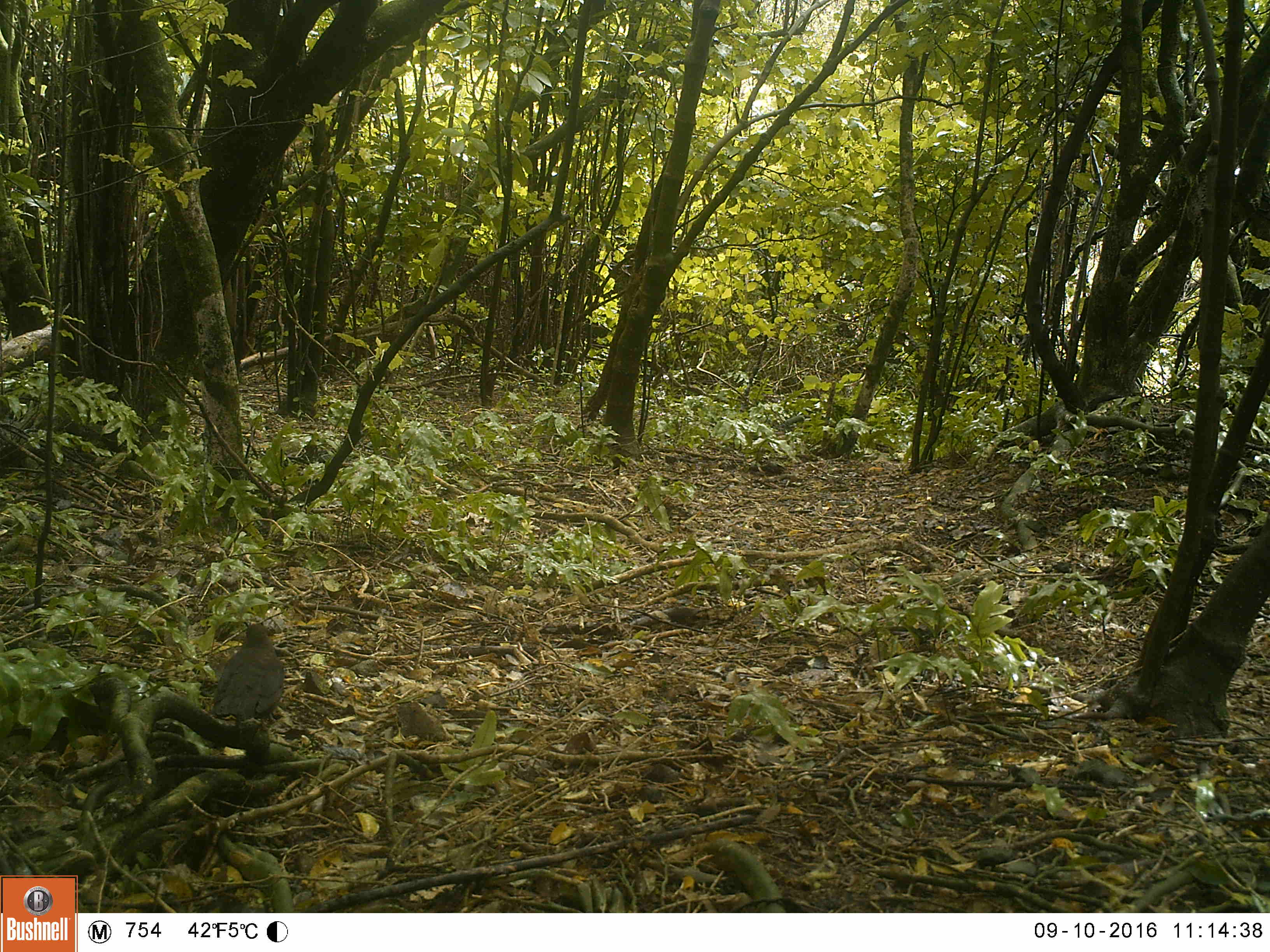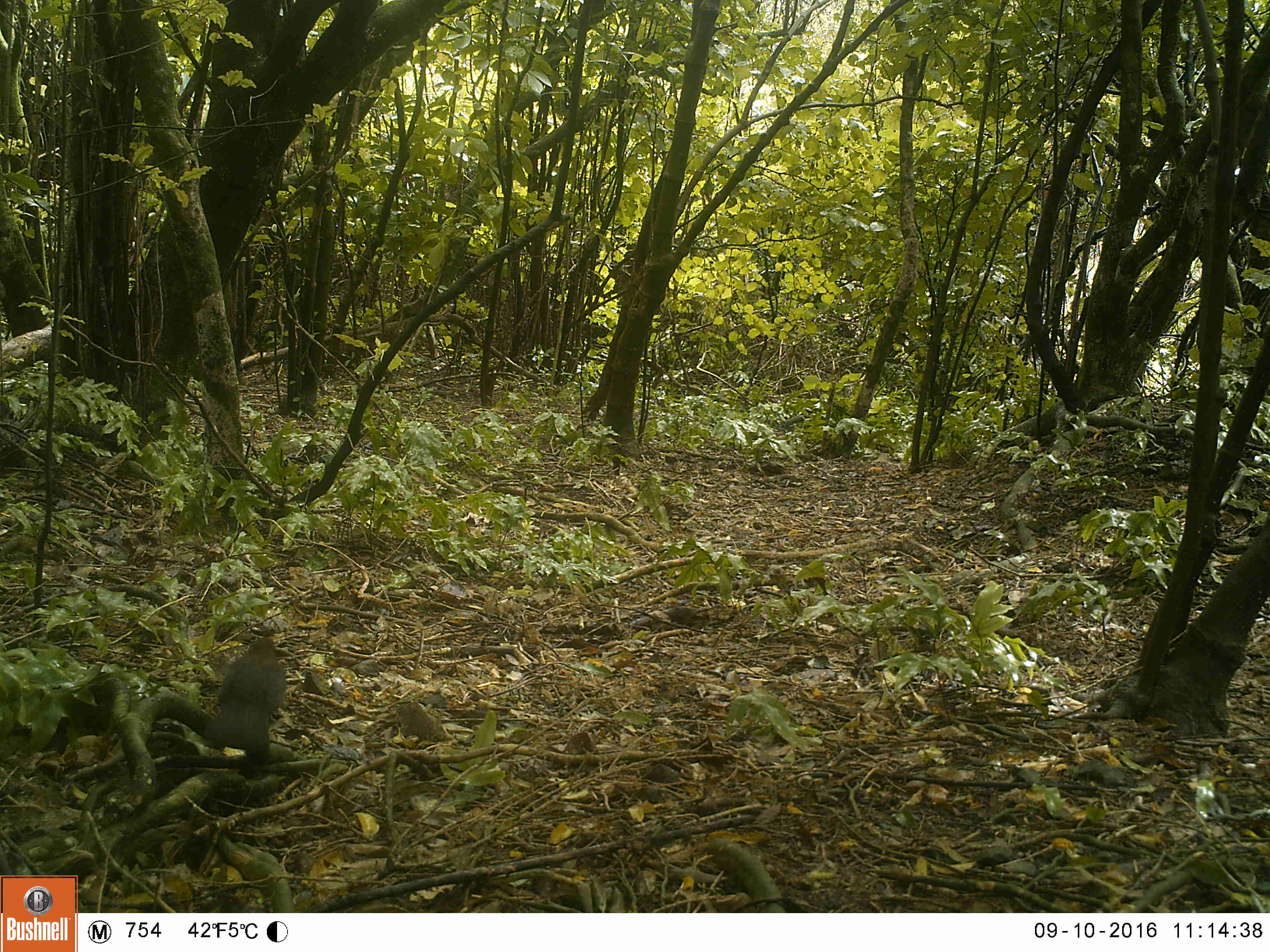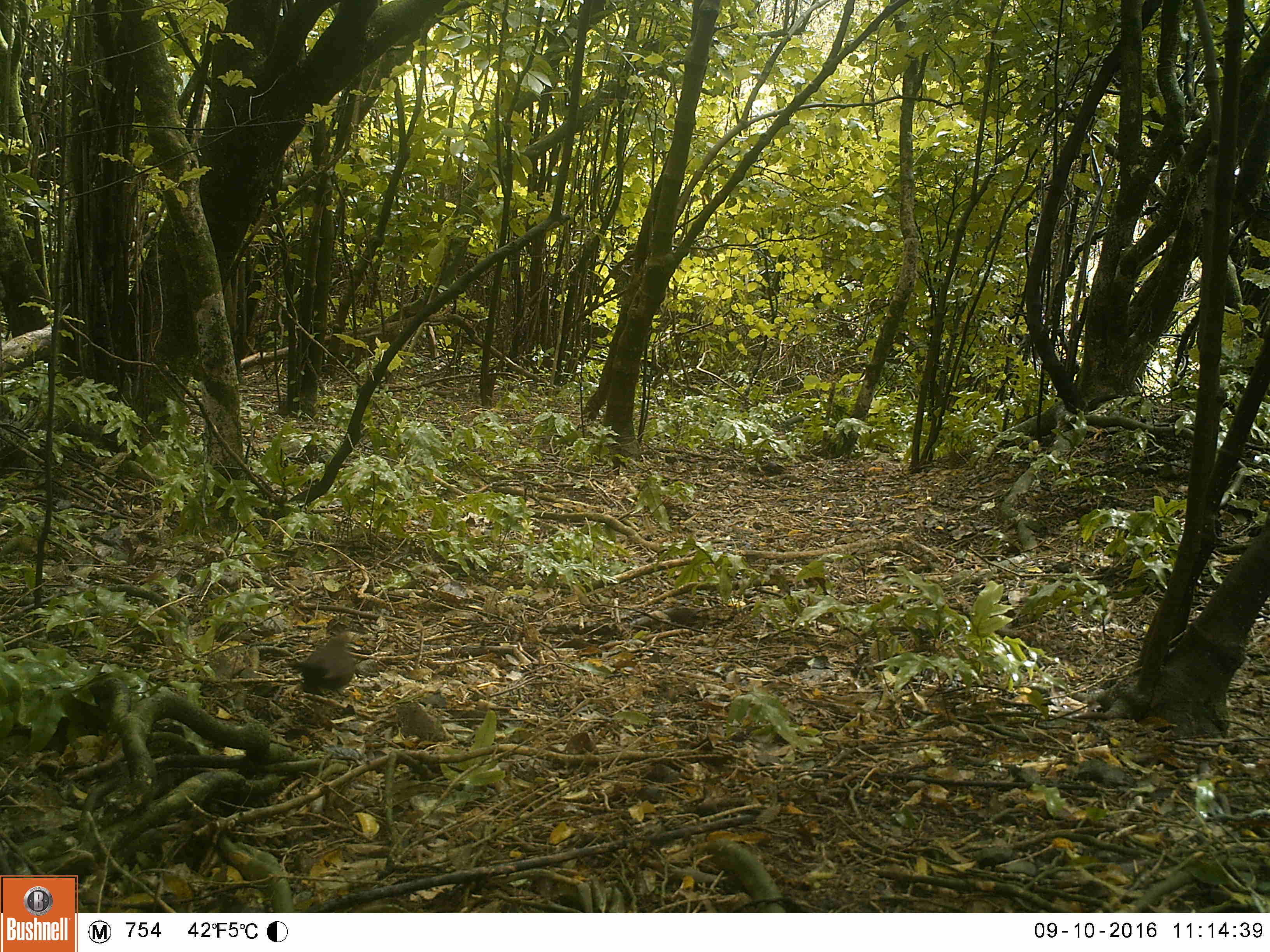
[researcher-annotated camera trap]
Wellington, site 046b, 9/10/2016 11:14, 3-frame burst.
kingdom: Animalia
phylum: Chordata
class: Aves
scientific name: Aves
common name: bird